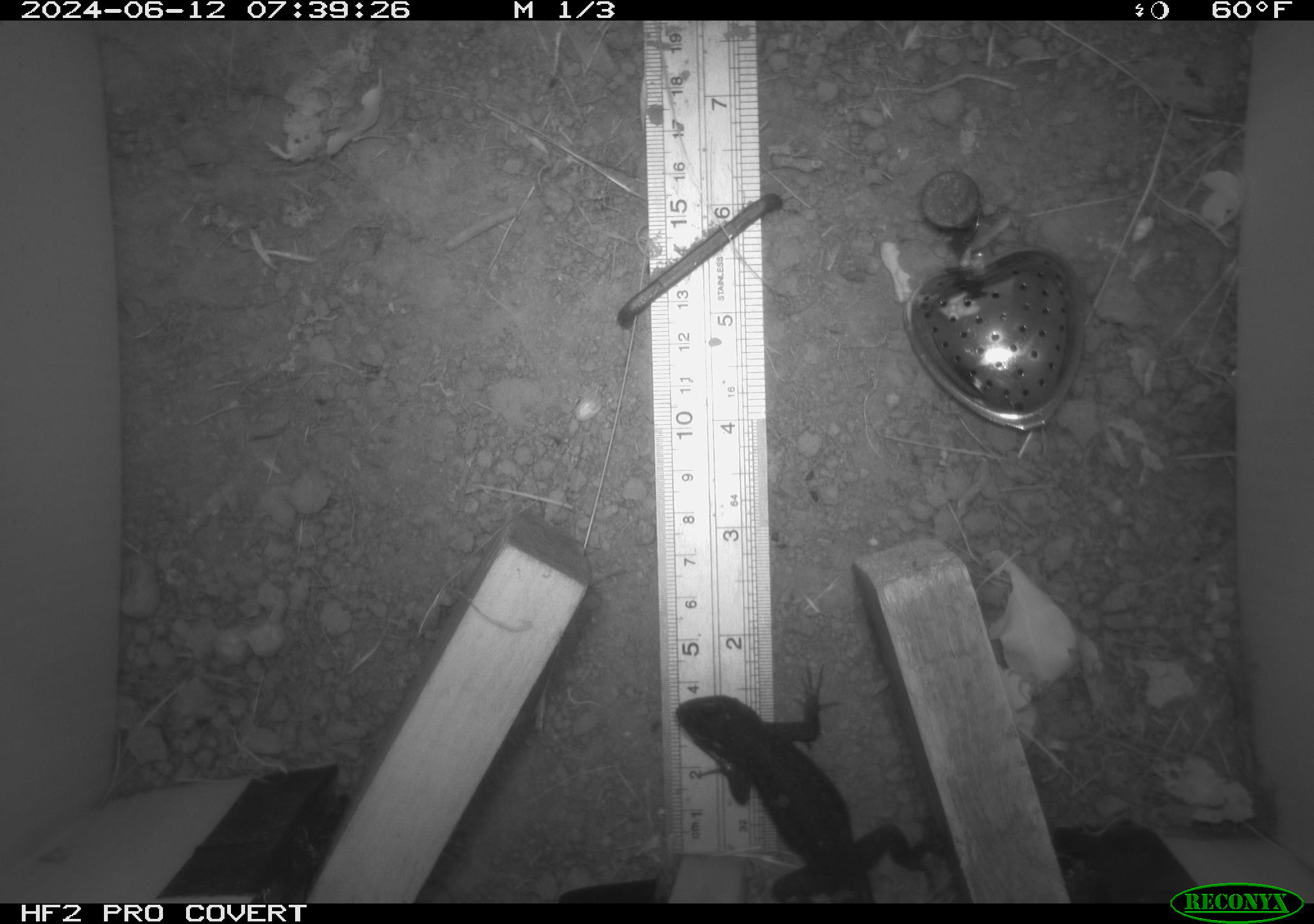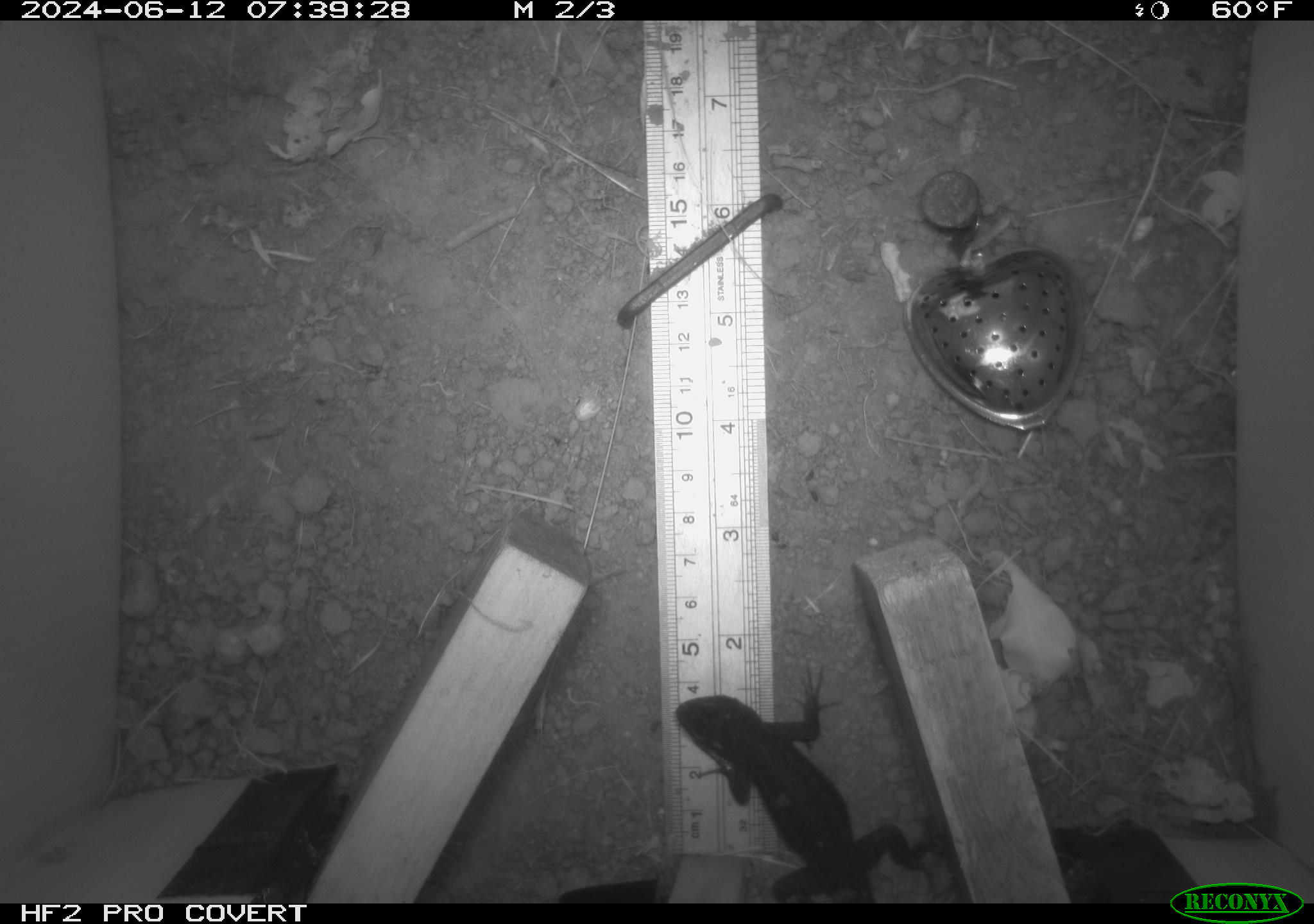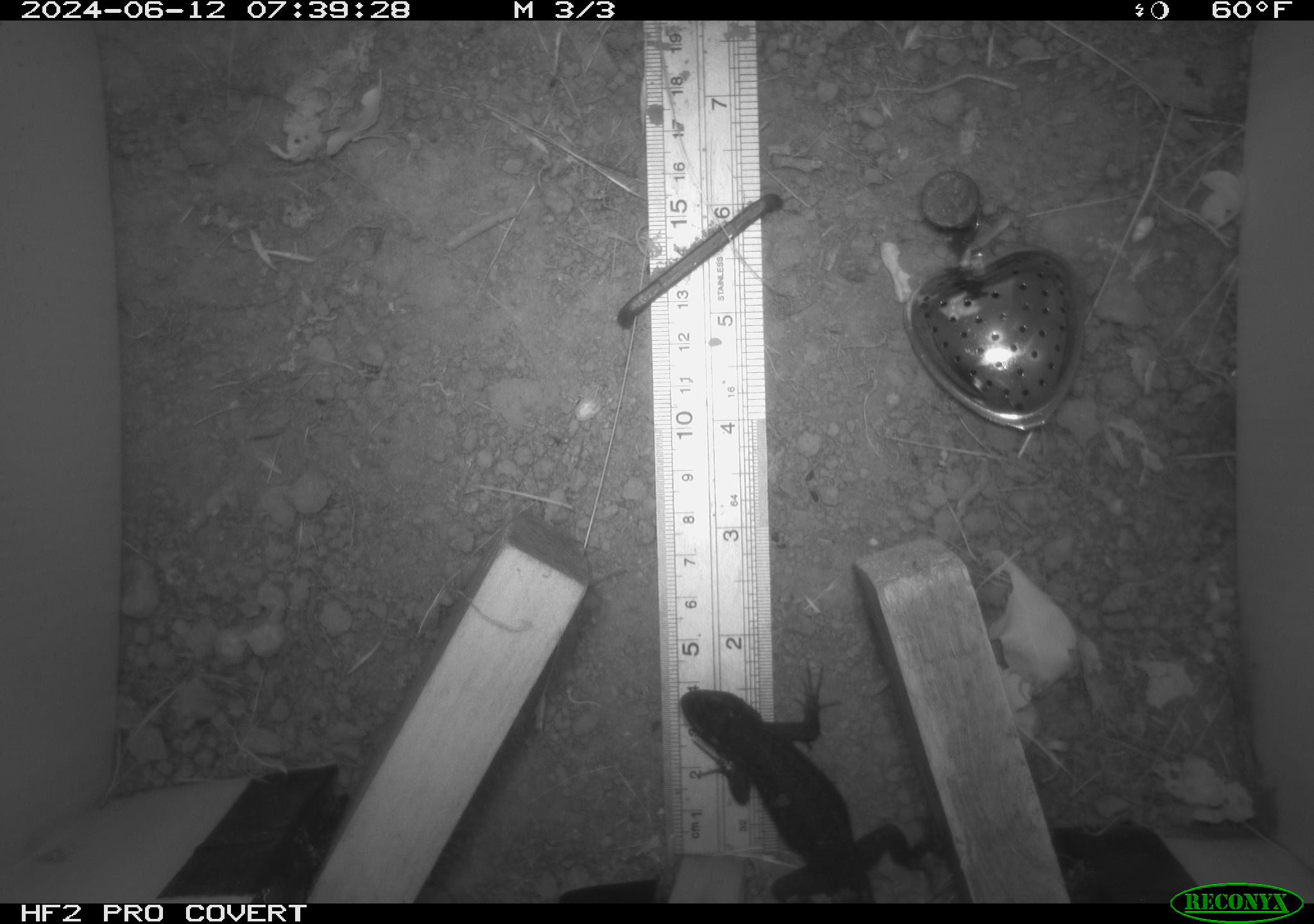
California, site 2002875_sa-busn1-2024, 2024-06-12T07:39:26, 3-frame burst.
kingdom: Animalia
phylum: Chordata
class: Reptilia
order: Squamata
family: Phrynosomatidae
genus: Sceloporus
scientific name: Sceloporus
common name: spiny lizards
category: sceloporus species